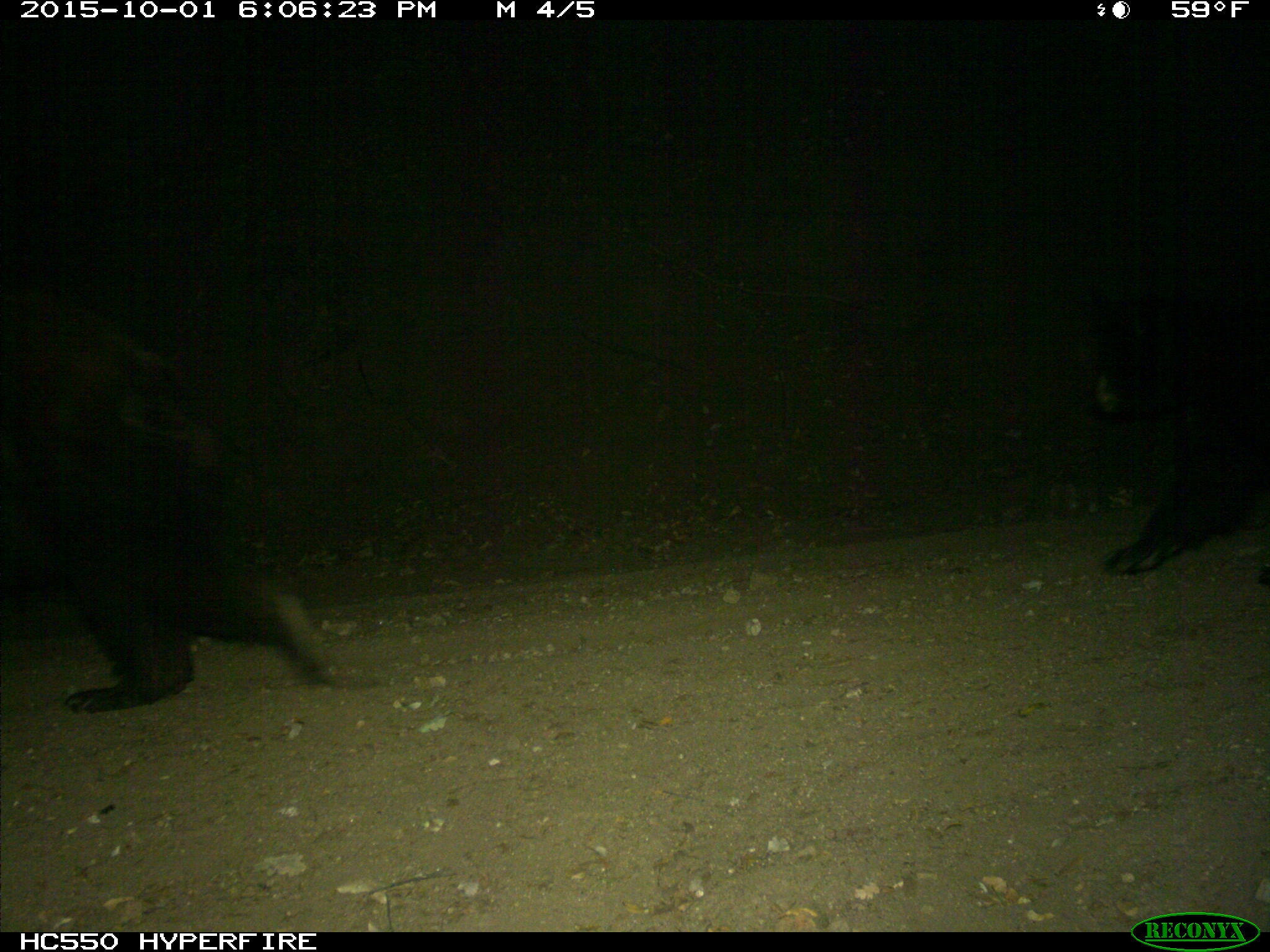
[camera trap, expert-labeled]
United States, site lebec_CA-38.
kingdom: Animalia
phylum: Chordata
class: Mammalia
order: Carnivora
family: Ursidae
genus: Ursus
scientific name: Ursus americanus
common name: american black bear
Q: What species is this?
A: Ursus americanus (american black bear).